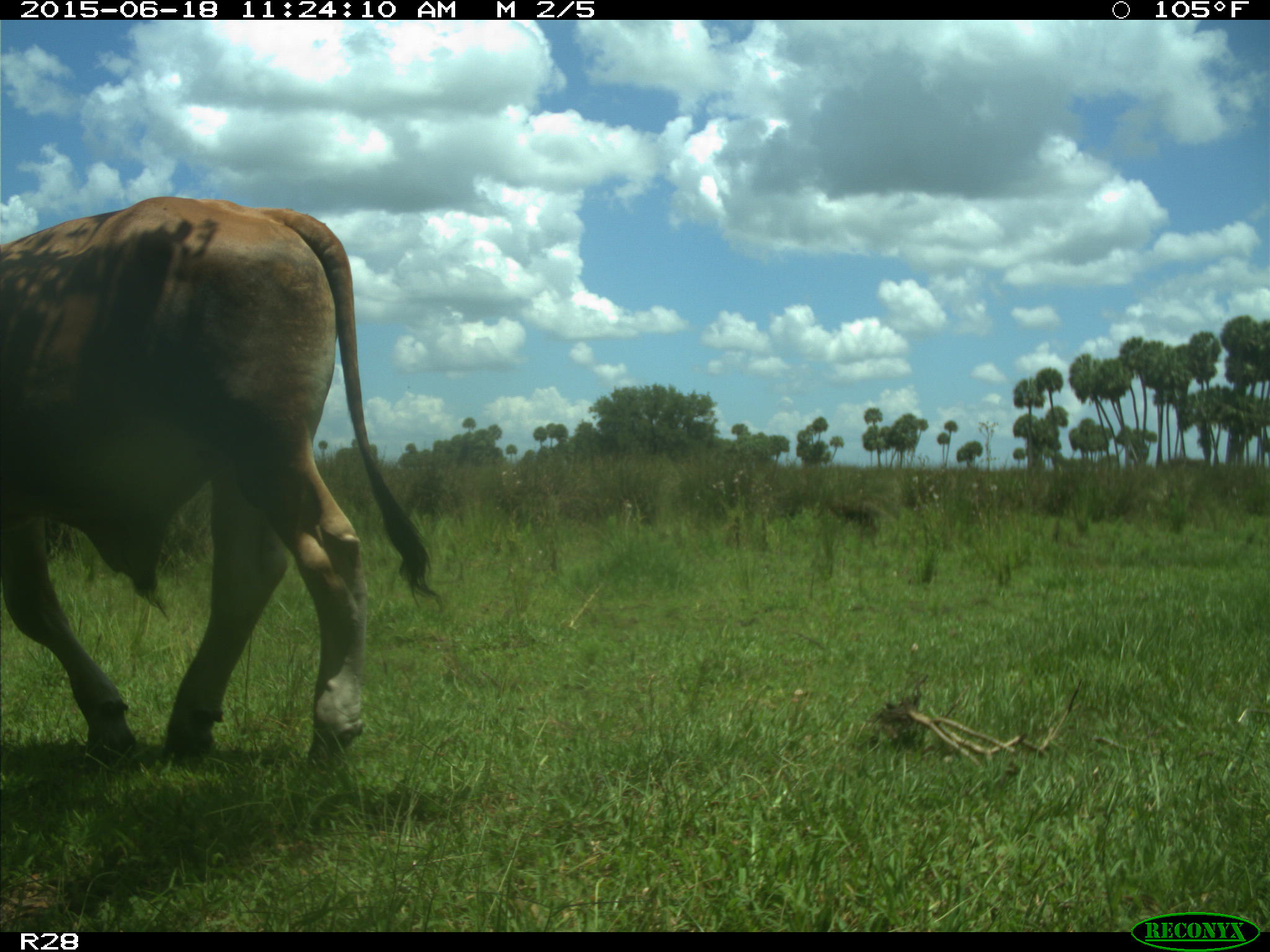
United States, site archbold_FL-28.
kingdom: Animalia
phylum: Chordata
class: Mammalia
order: Artiodactyla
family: Bovidae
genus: Bos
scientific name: Bos taurus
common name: domestic cow